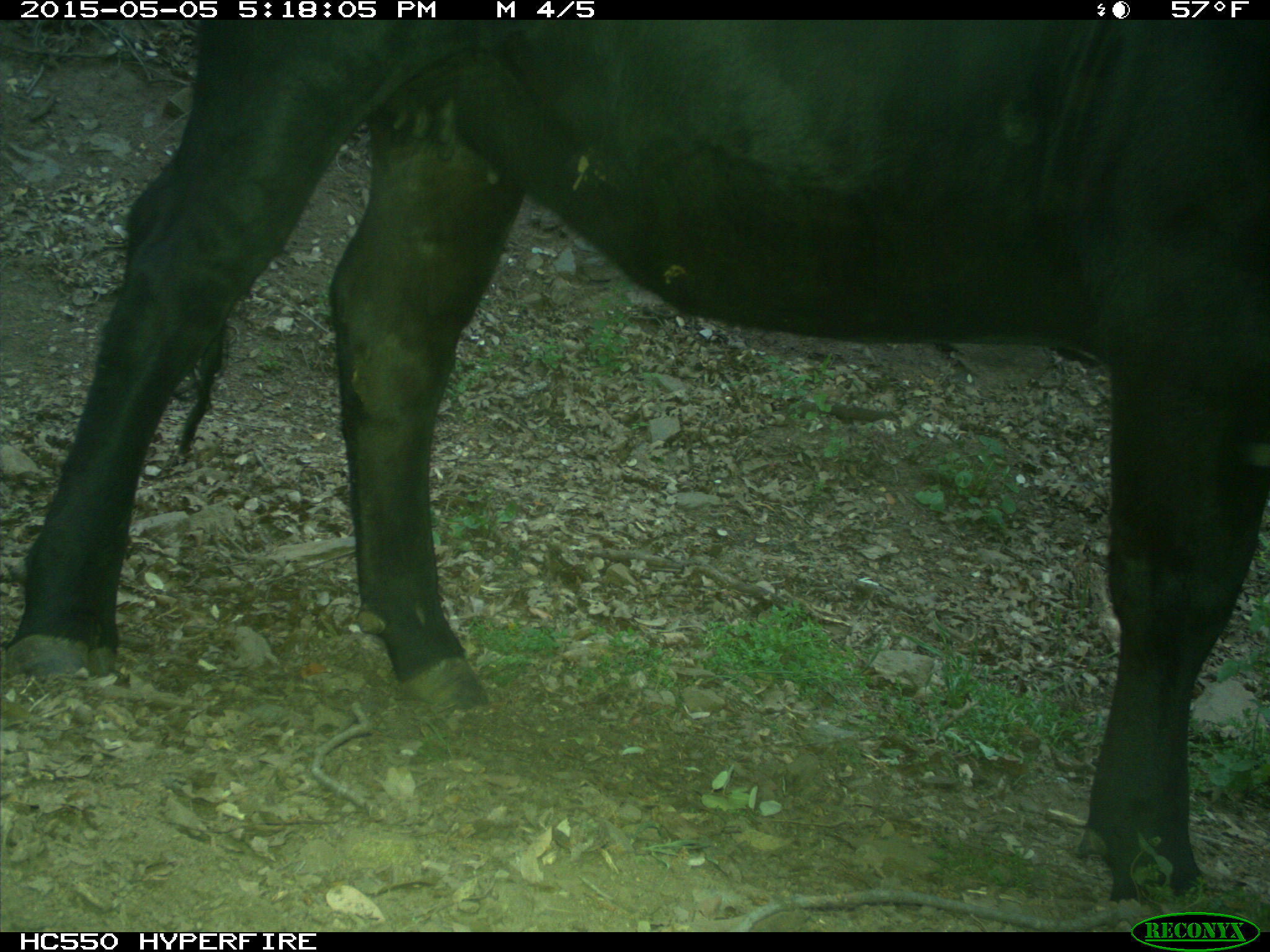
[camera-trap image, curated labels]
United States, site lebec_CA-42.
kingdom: Animalia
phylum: Chordata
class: Mammalia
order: Artiodactyla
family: Bovidae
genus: Bos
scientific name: Bos taurus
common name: domestic cow